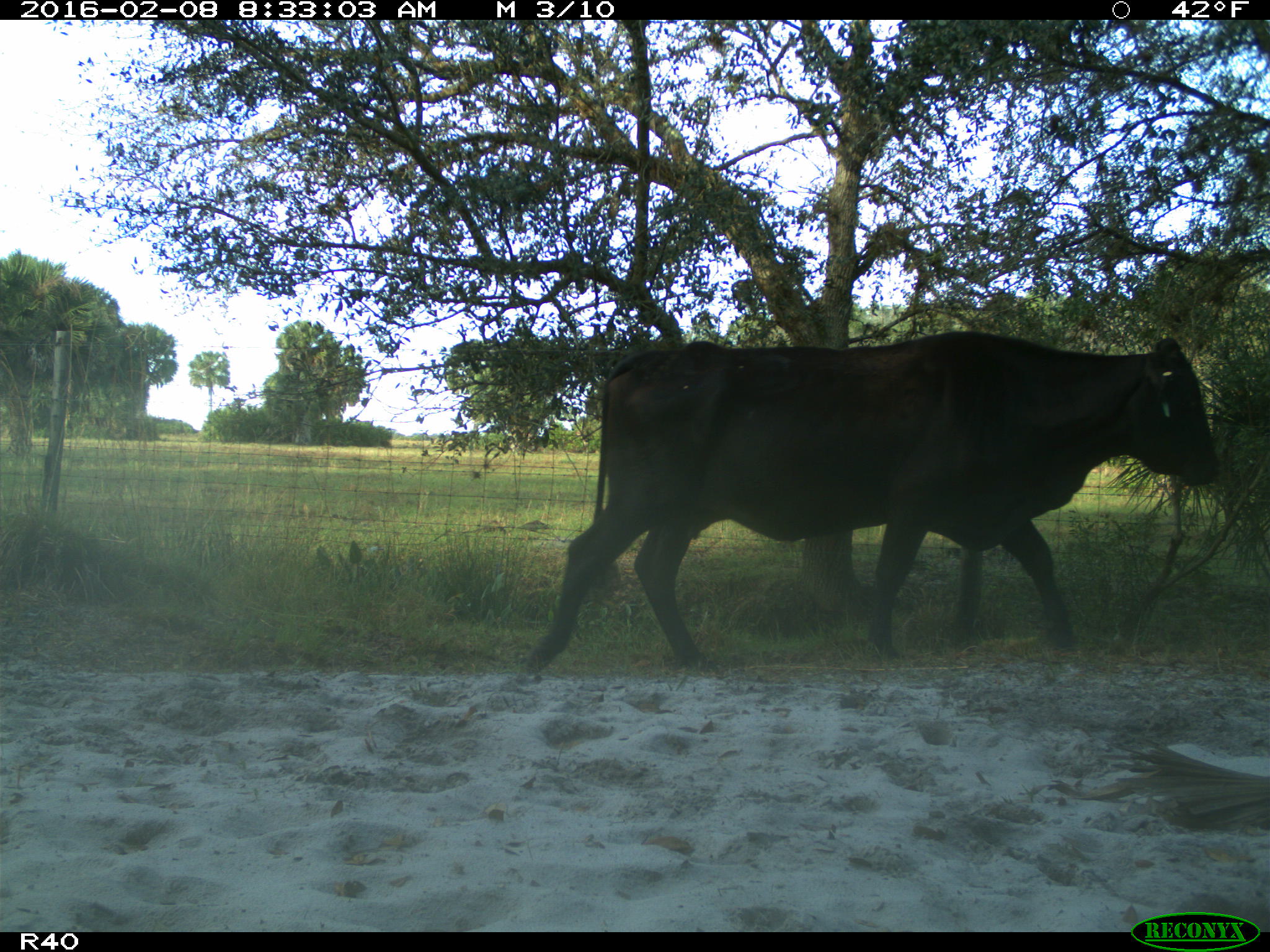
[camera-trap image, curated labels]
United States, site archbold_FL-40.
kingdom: Animalia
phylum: Chordata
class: Mammalia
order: Artiodactyla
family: Bovidae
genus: Bos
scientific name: Bos taurus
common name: domestic cow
Bos taurus (domestic cow).